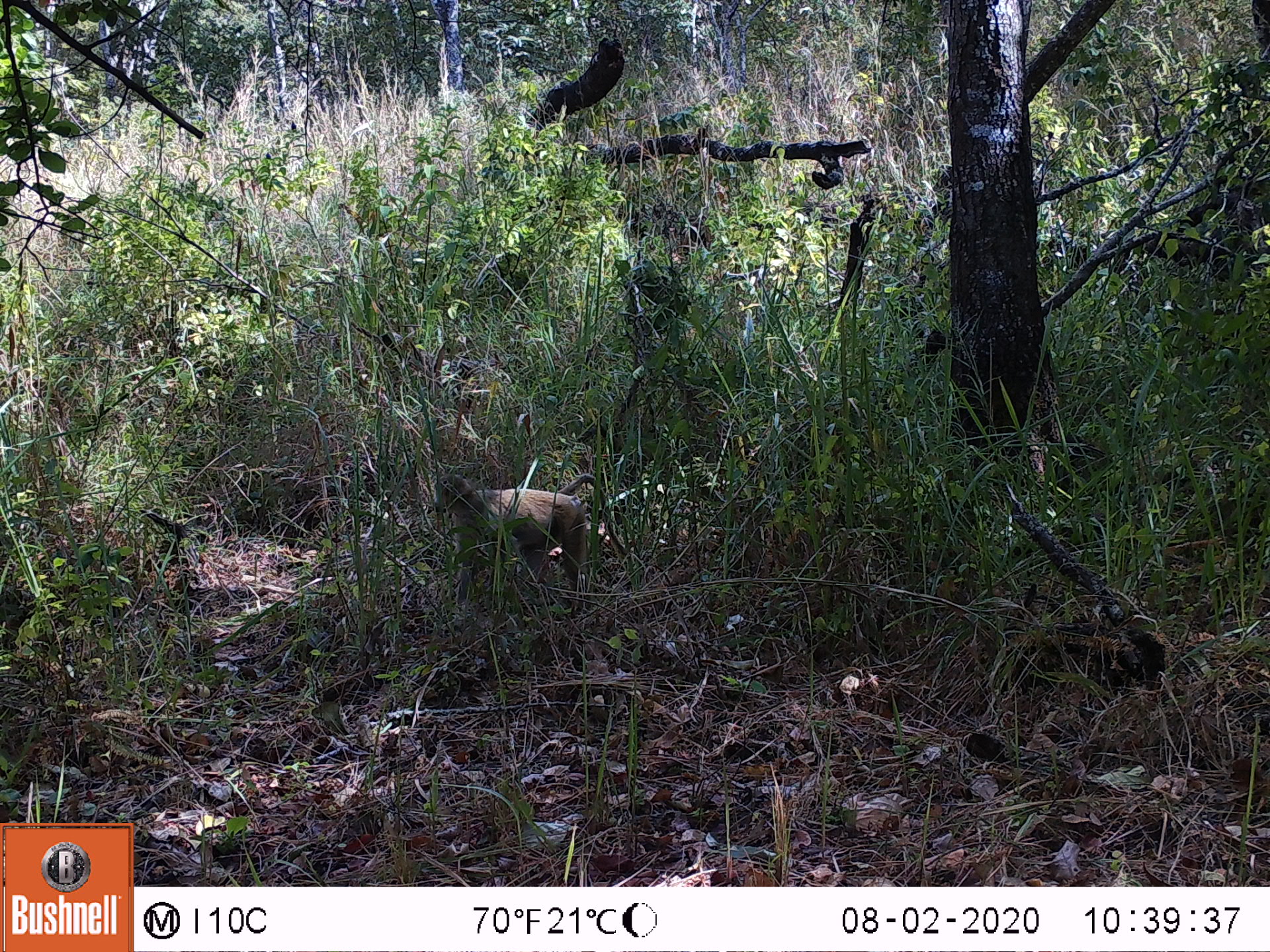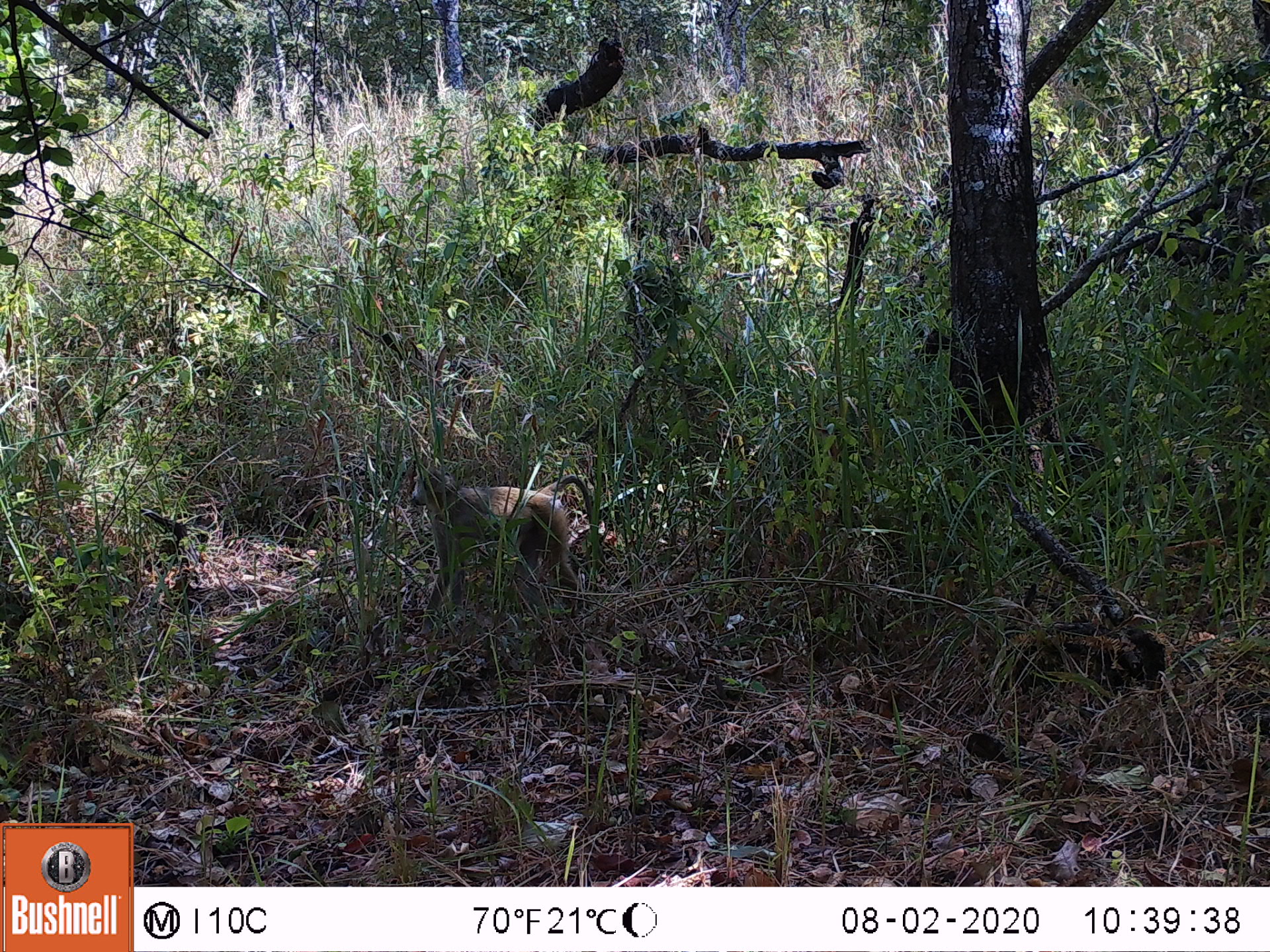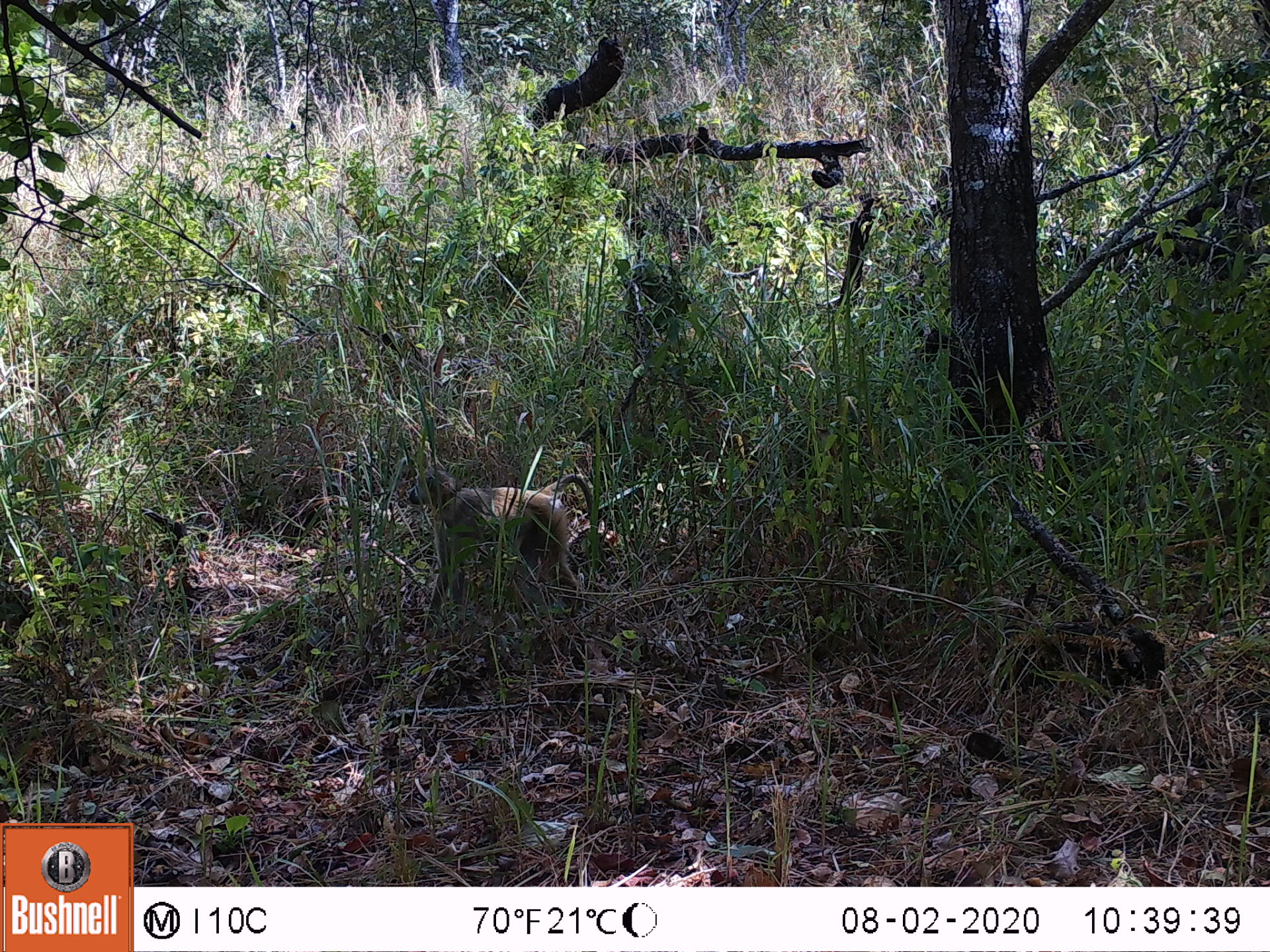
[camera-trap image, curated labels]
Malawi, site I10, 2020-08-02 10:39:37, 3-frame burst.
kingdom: Animalia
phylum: Chordata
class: Mammalia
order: Primates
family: Cercopithecidae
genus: Papio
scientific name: Papio cynocephalus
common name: yellow baboon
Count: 1.